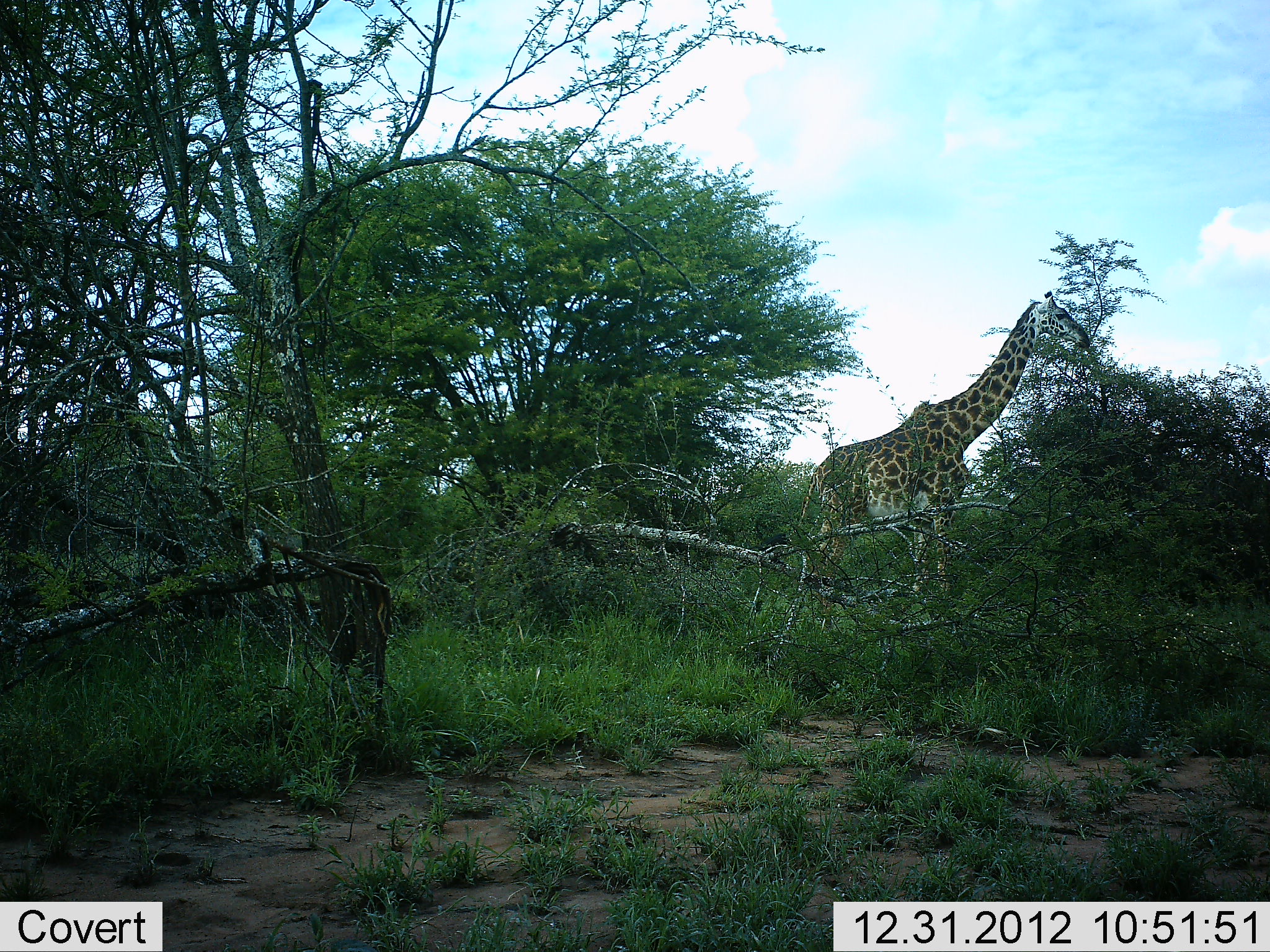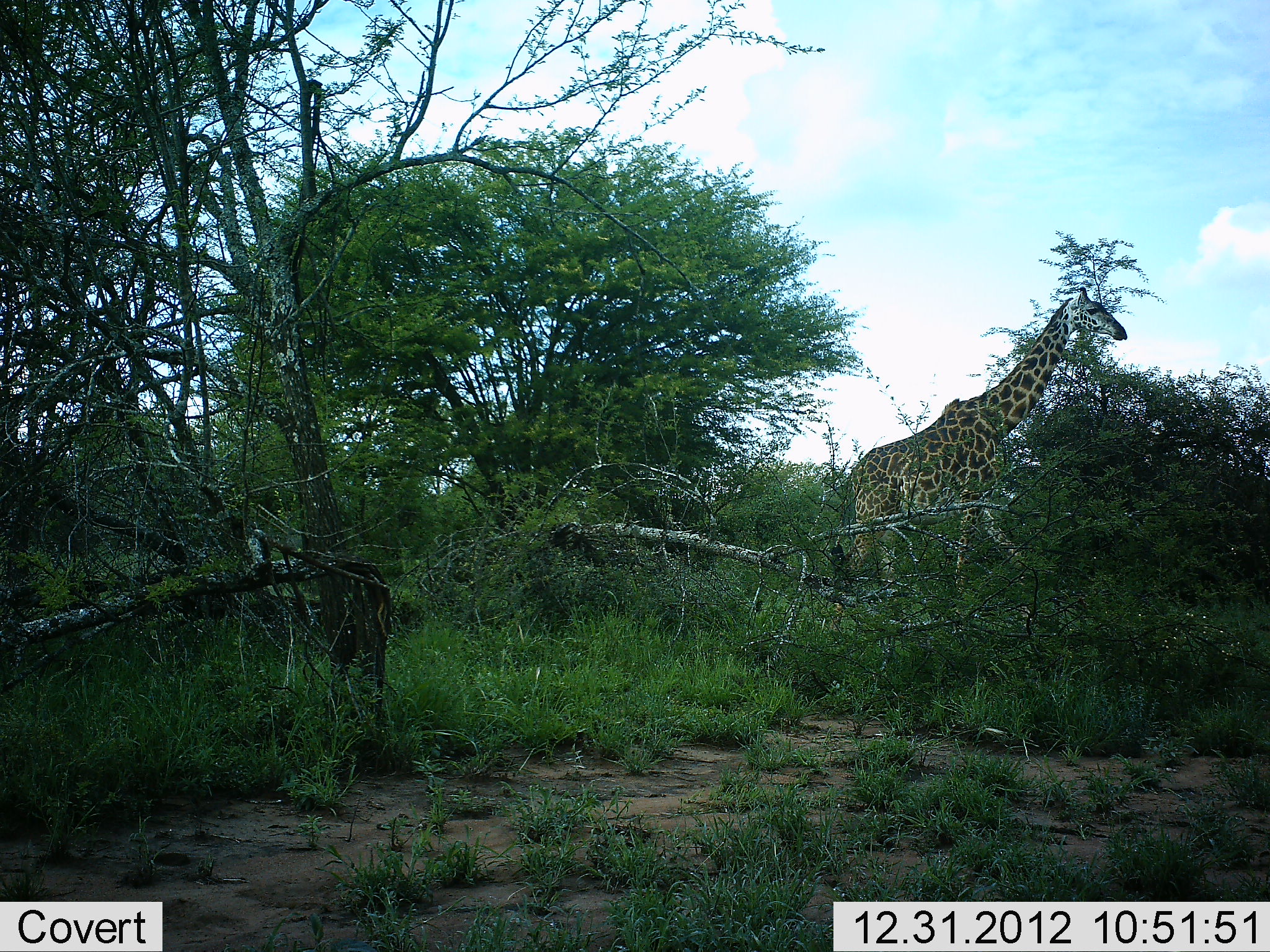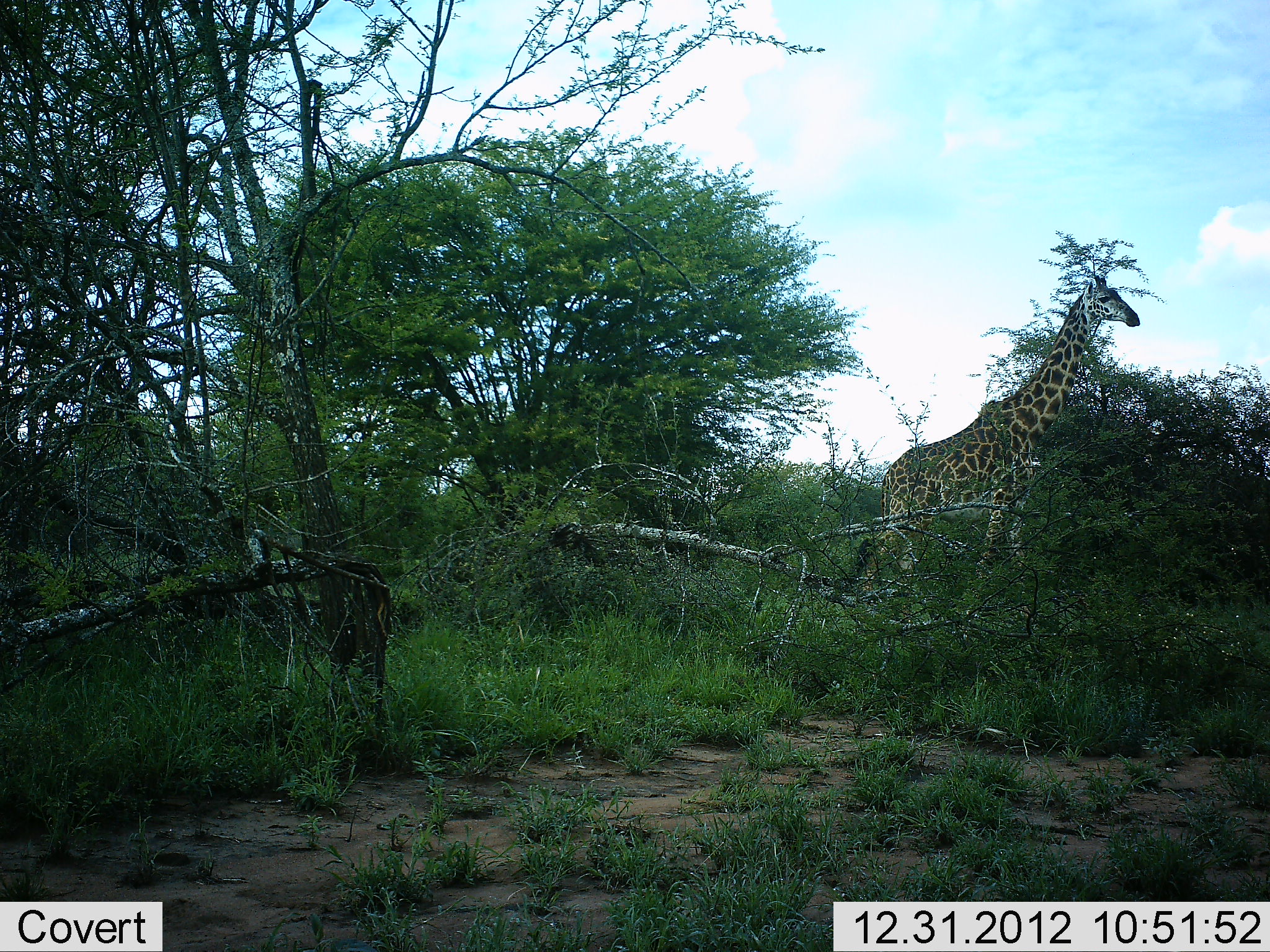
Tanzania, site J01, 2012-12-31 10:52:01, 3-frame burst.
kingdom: Animalia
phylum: Chordata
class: Mammalia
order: Artiodactyla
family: Giraffidae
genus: Giraffa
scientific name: Giraffa camelopardalis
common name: giraffe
Giraffe (Giraffa camelopardalis), count 1. Behavior (volunteer vote fractions): standing 11%, resting 0%, moving 93%, interacting 0%. Young present (vote fraction): 0%. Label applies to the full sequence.